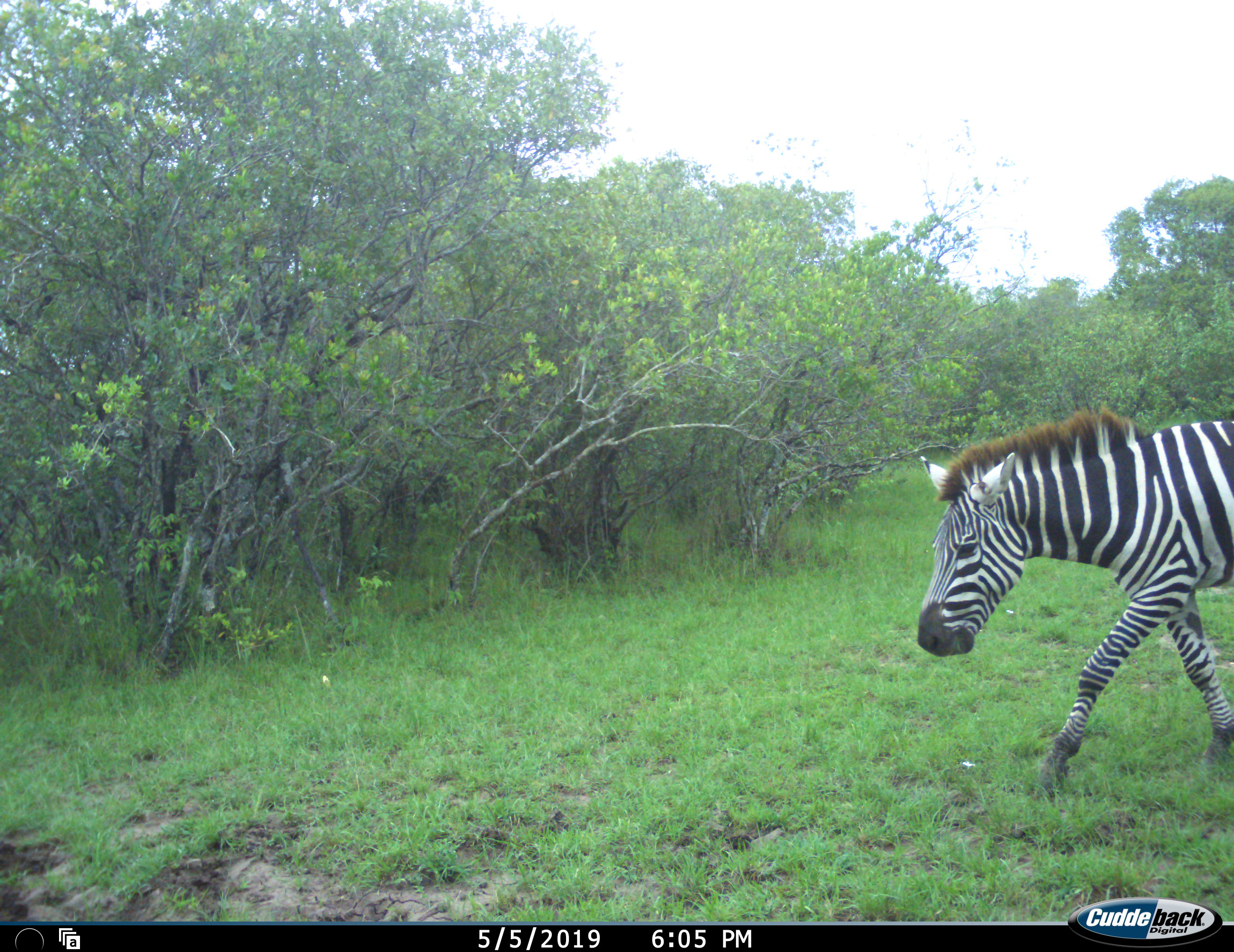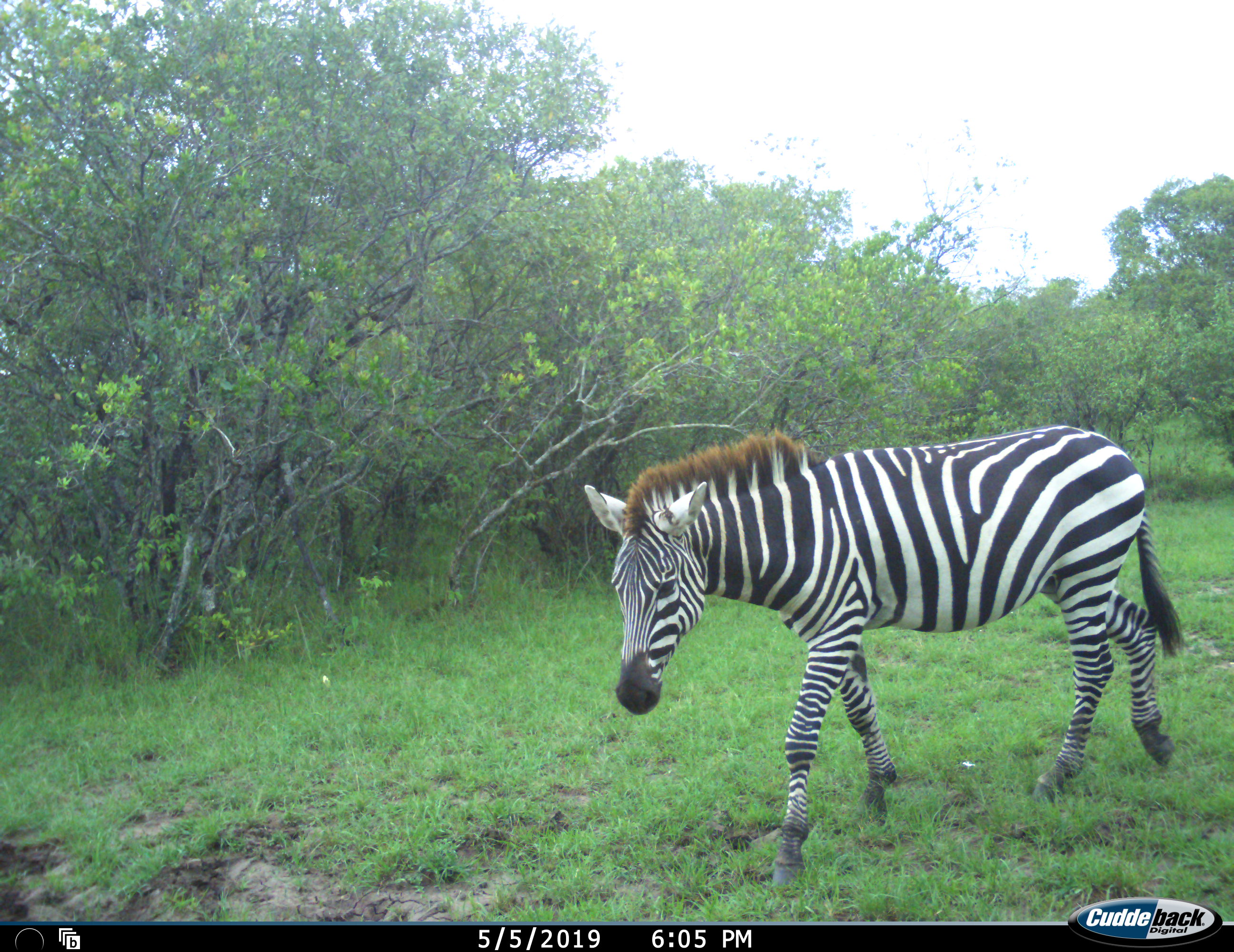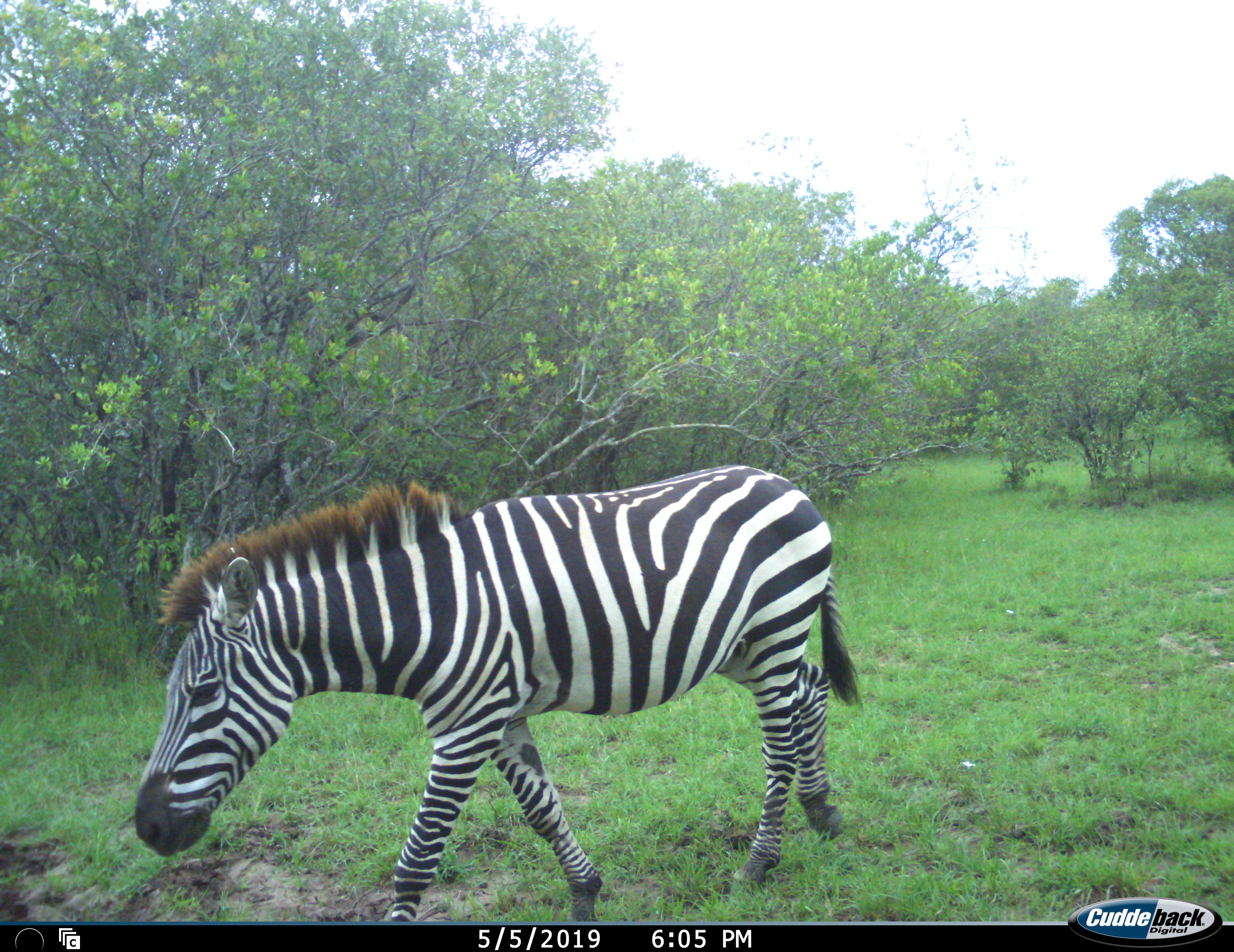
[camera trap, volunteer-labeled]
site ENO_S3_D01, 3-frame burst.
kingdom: Animalia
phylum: Chordata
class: Mammalia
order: Perissodactyla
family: Equidae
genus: Equus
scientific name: Equus quagga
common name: plains zebra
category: zebraplains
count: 1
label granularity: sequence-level